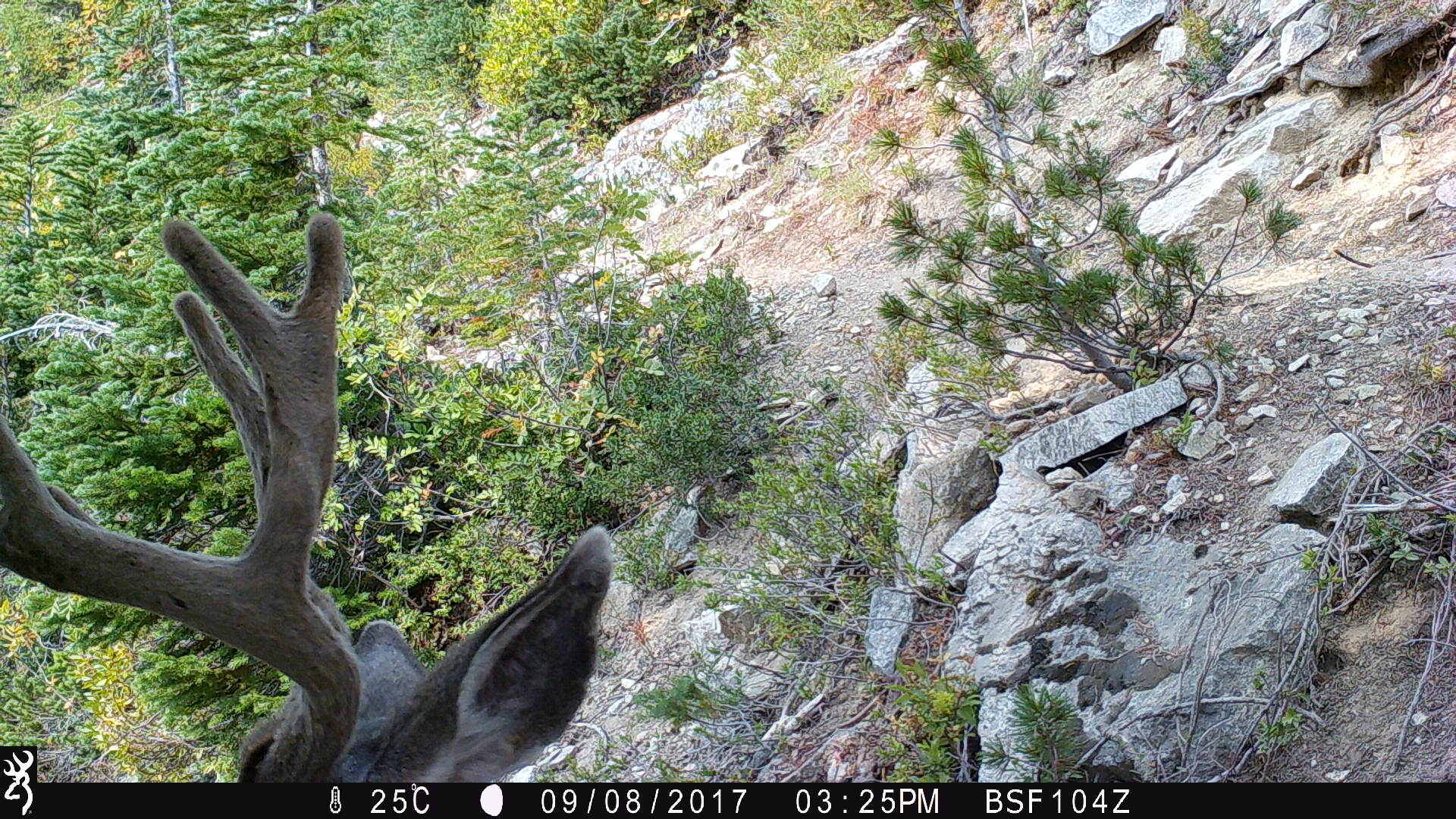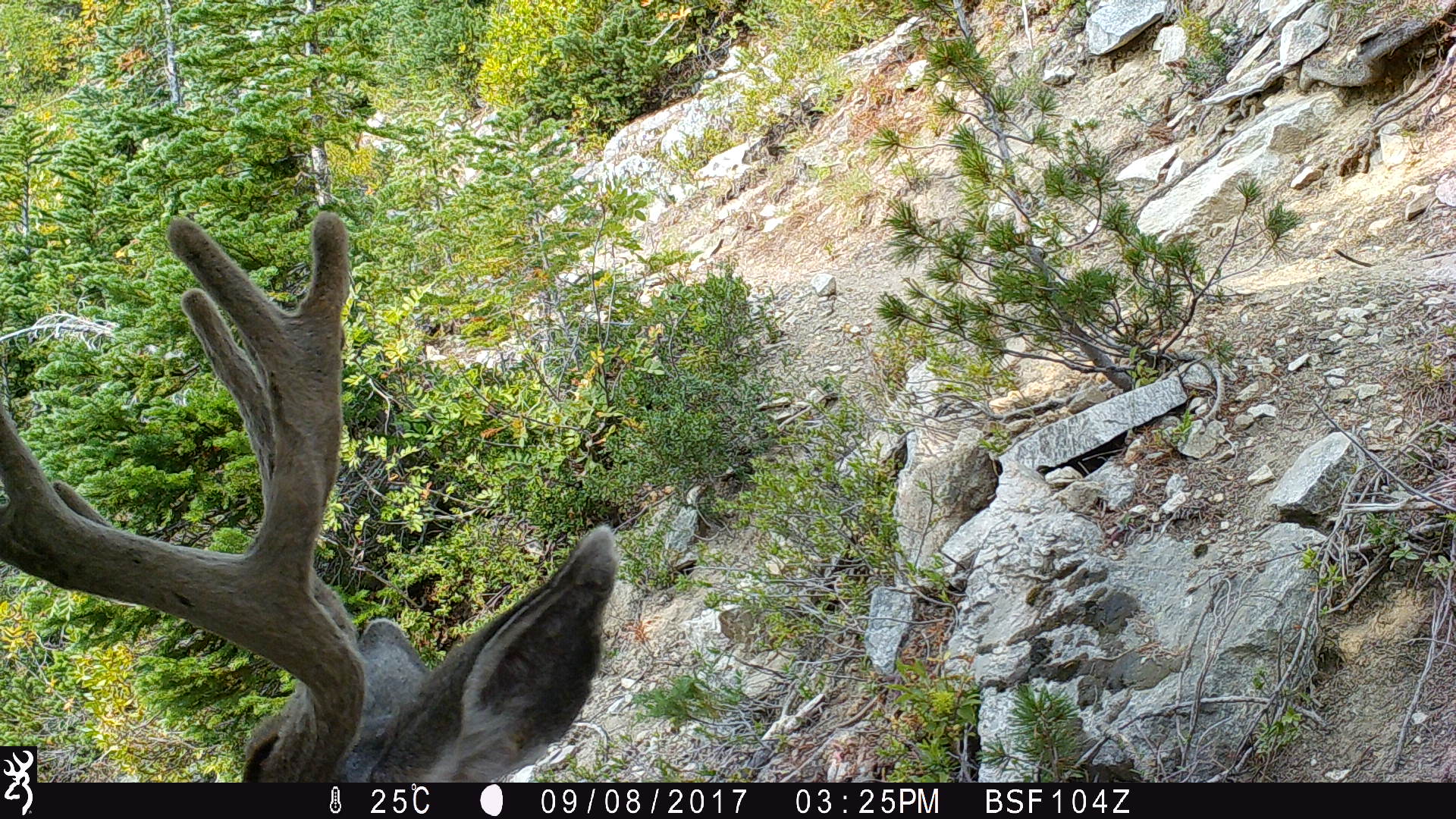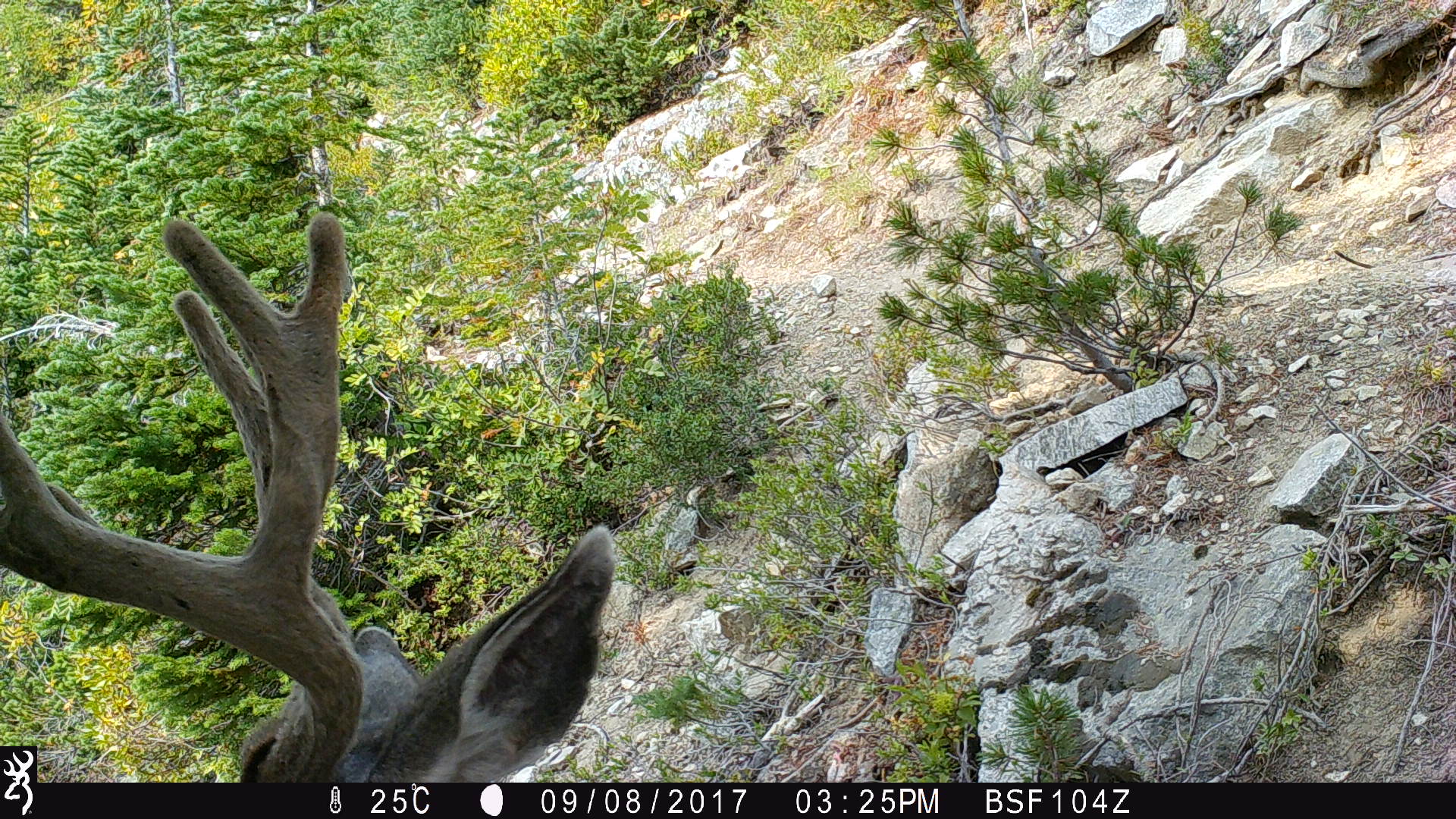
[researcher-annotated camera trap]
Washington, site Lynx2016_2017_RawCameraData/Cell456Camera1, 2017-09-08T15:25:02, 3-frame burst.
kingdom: Animalia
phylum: Chordata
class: Mammalia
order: Artiodactyla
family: Cervidae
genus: Odocoileus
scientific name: Odocoileus hemionus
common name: mule deer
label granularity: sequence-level